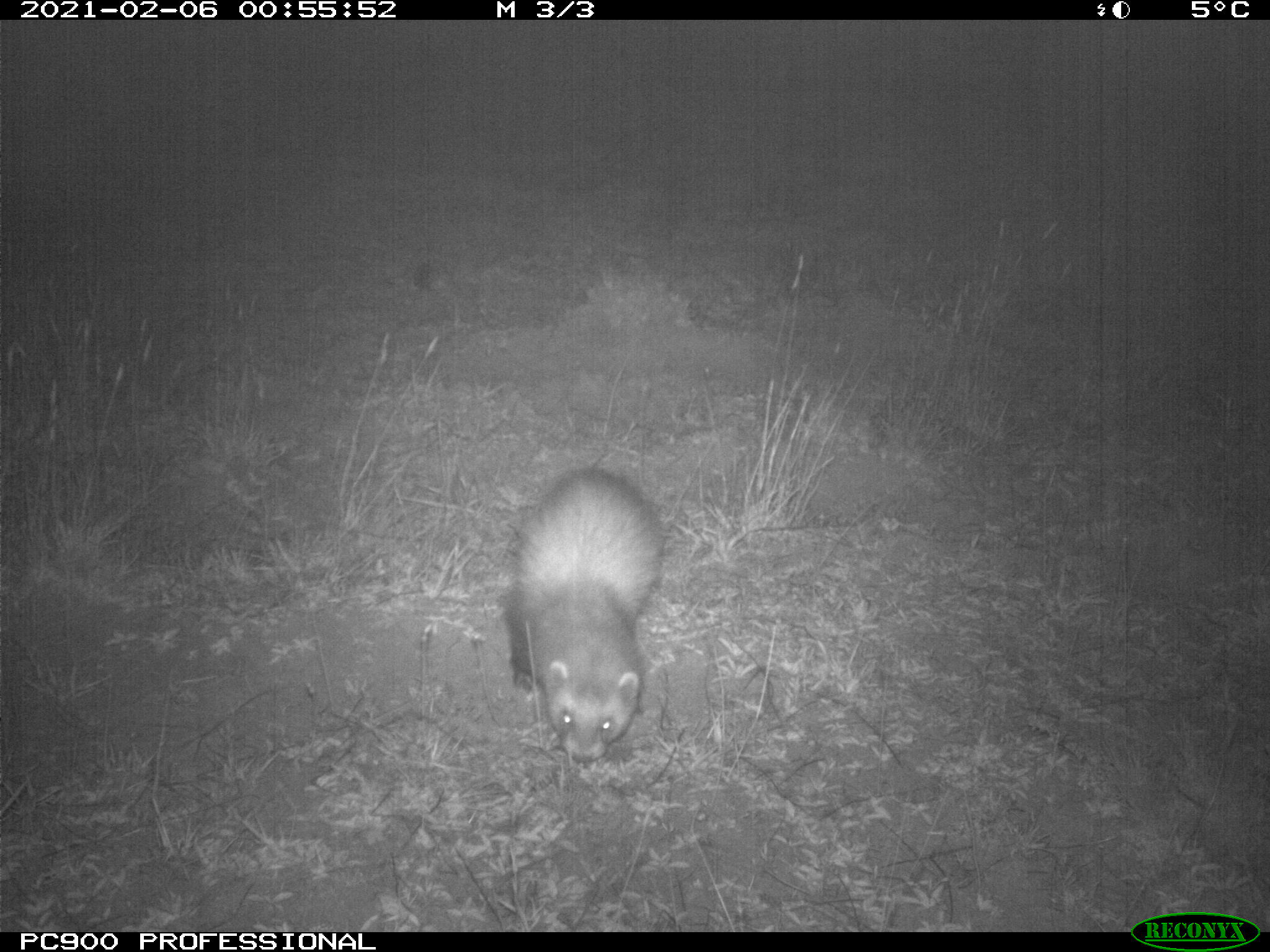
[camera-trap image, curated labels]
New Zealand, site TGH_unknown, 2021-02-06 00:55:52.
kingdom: Animalia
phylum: Chordata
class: Mammalia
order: Carnivora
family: Mustelidae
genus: Mustela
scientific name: Mustela furo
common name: ferret